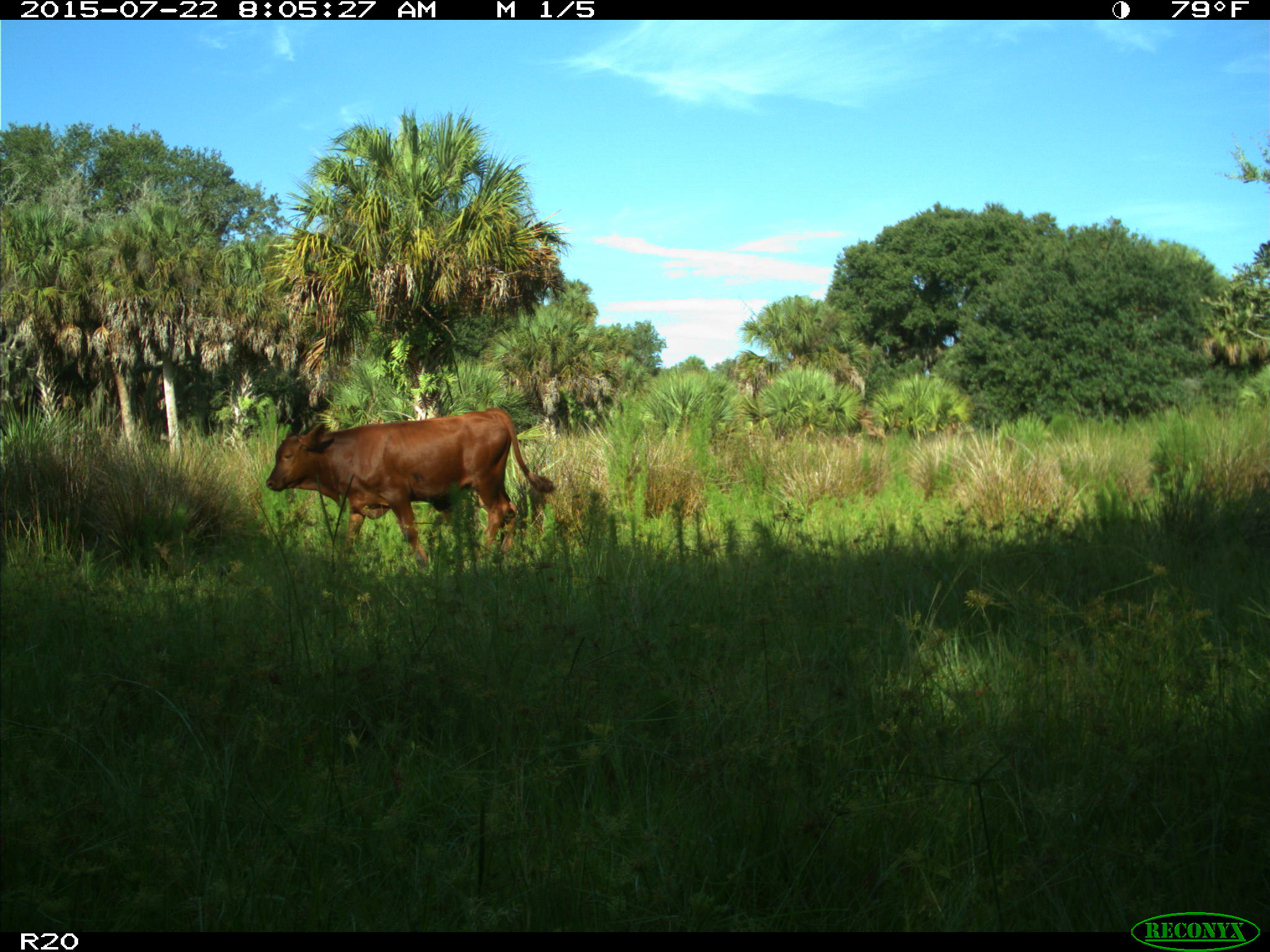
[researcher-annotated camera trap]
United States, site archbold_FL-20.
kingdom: Animalia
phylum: Chordata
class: Mammalia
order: Artiodactyla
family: Bovidae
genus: Bos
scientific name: Bos taurus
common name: domestic cow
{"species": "Bos taurus (domestic cow)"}